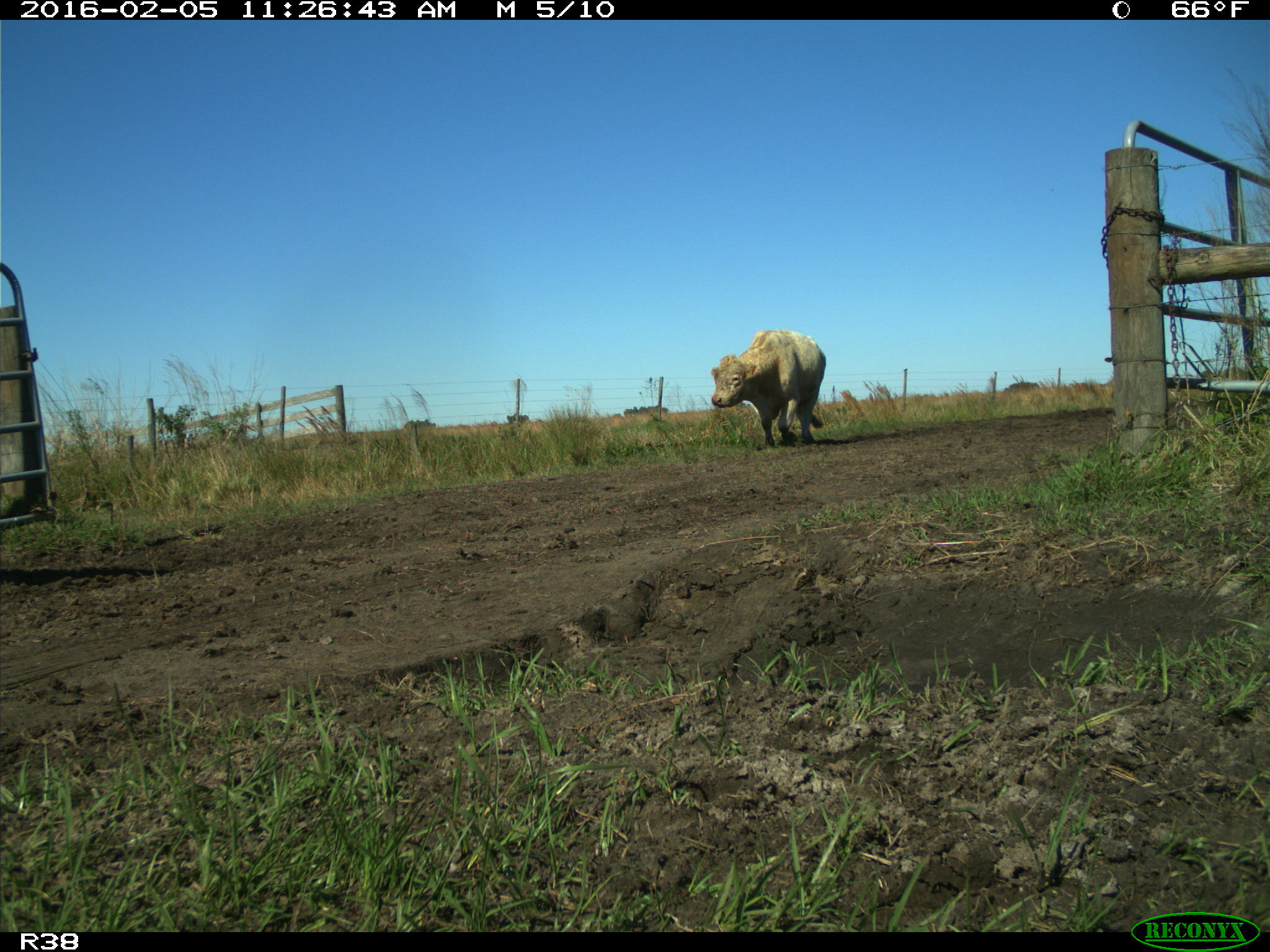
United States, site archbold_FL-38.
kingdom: Animalia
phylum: Chordata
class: Mammalia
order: Artiodactyla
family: Bovidae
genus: Bos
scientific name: Bos taurus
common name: domestic cow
Bos taurus (domestic cow).